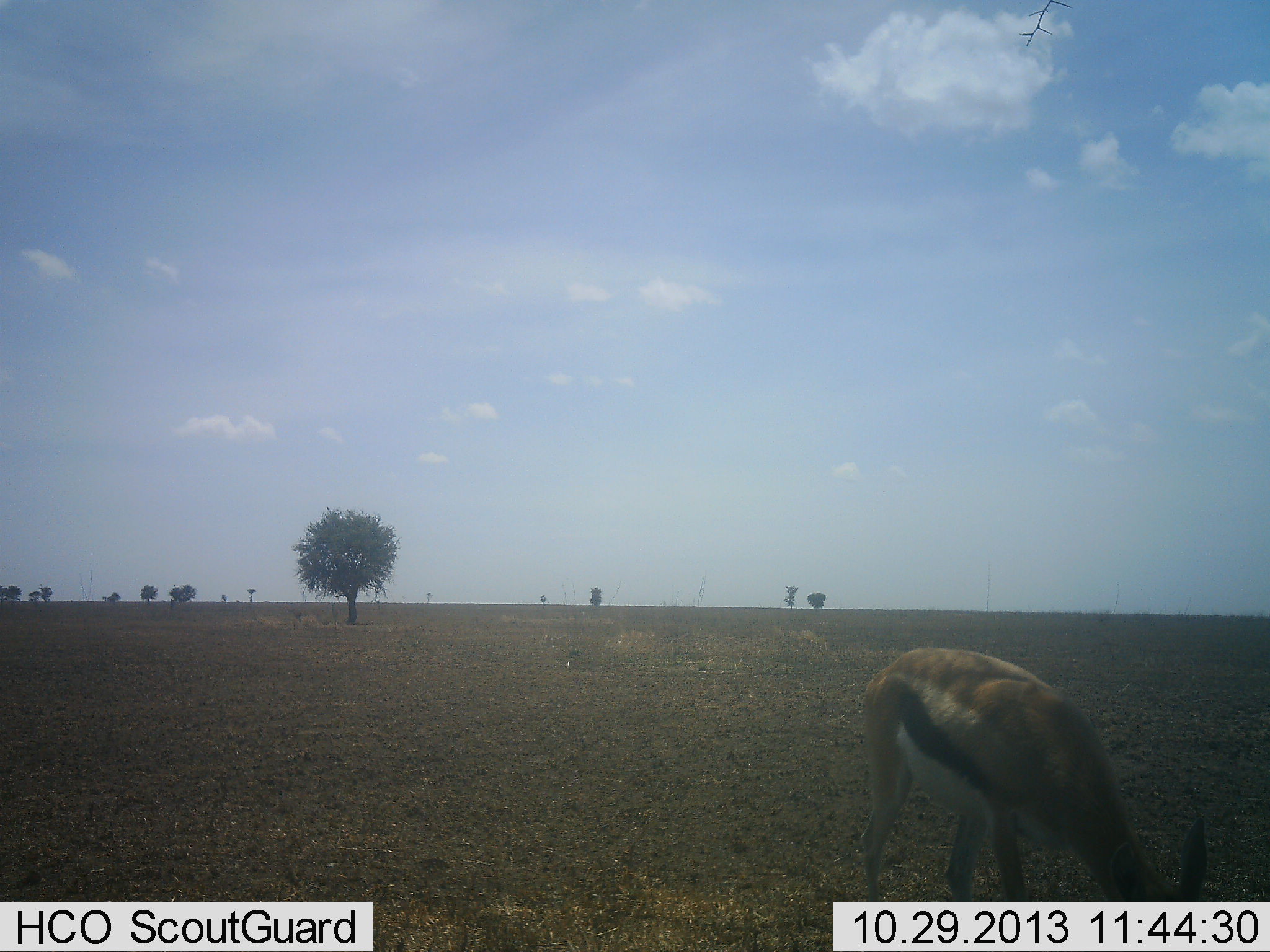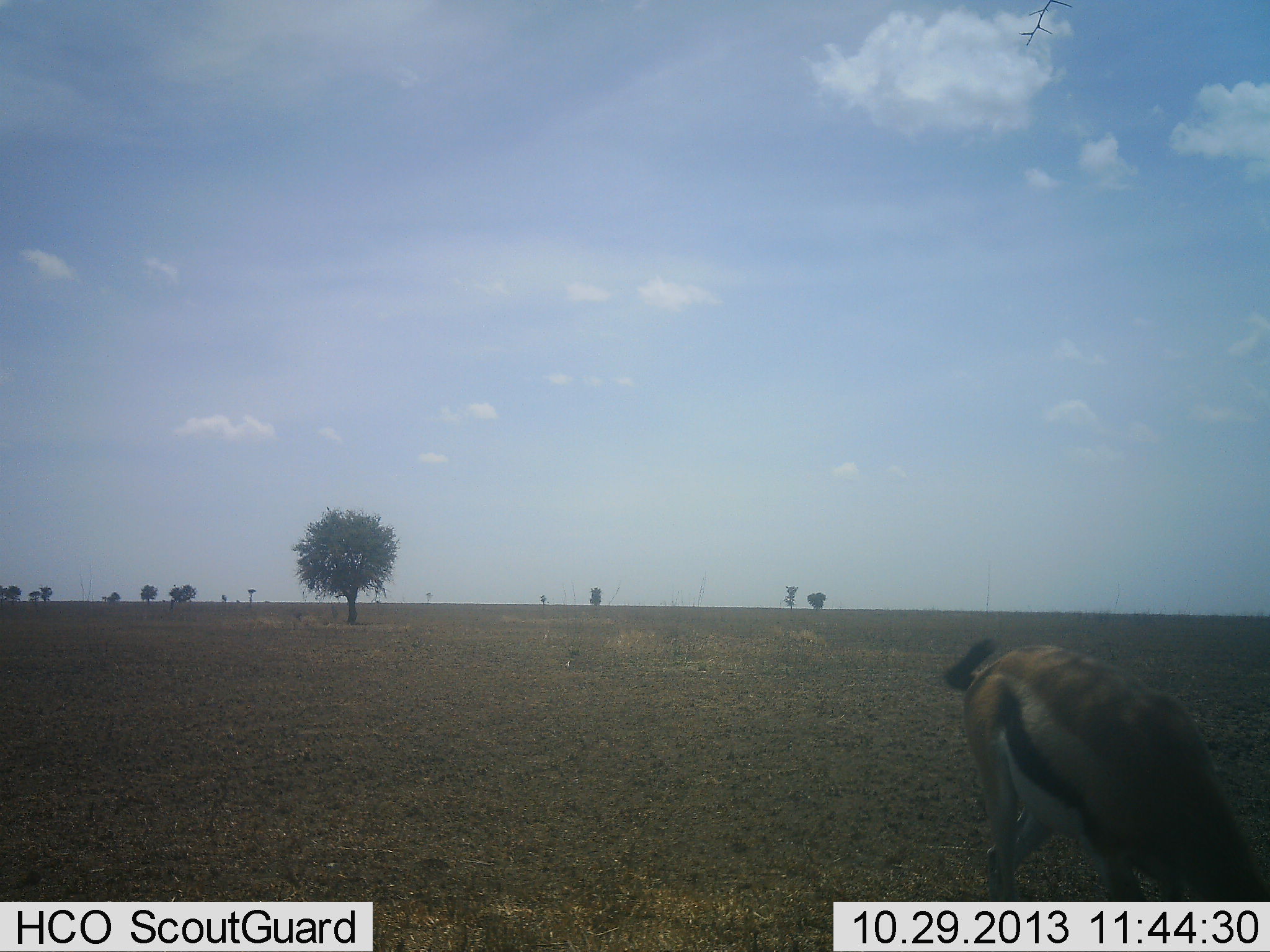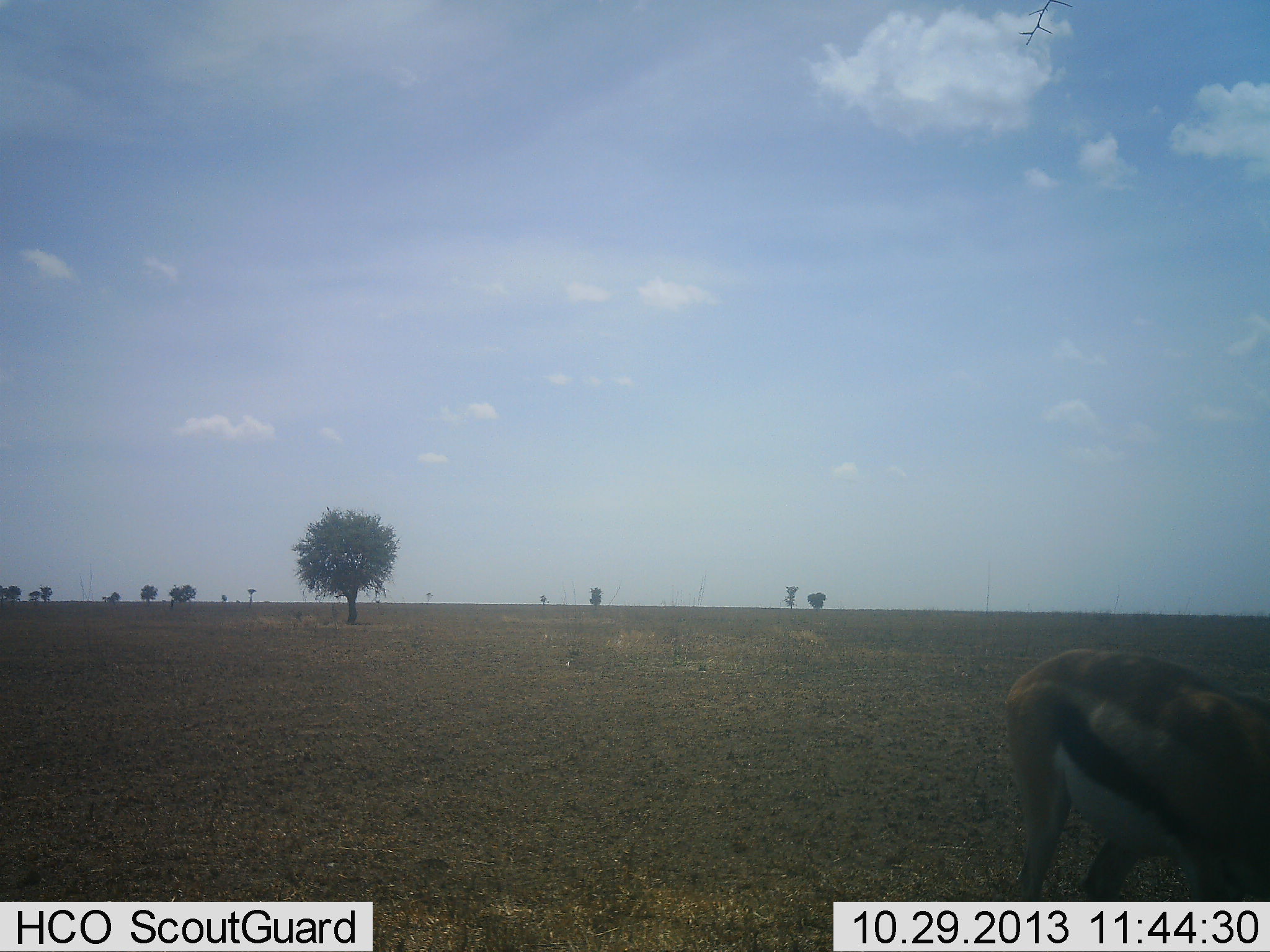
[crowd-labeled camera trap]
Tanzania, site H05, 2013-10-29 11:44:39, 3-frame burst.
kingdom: Animalia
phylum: Chordata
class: Mammalia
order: Artiodactyla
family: Bovidae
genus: Eudorcas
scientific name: Eudorcas thomsonii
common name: thomson's gazelle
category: gazellethomsons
Gazellethomsons (thomson's gazelle) (Eudorcas thomsonii), count 1. Behavior (volunteer vote fractions): standing 13%, resting 0%, moving 27%, interacting 0%. Young present (vote fraction): 0%. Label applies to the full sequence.